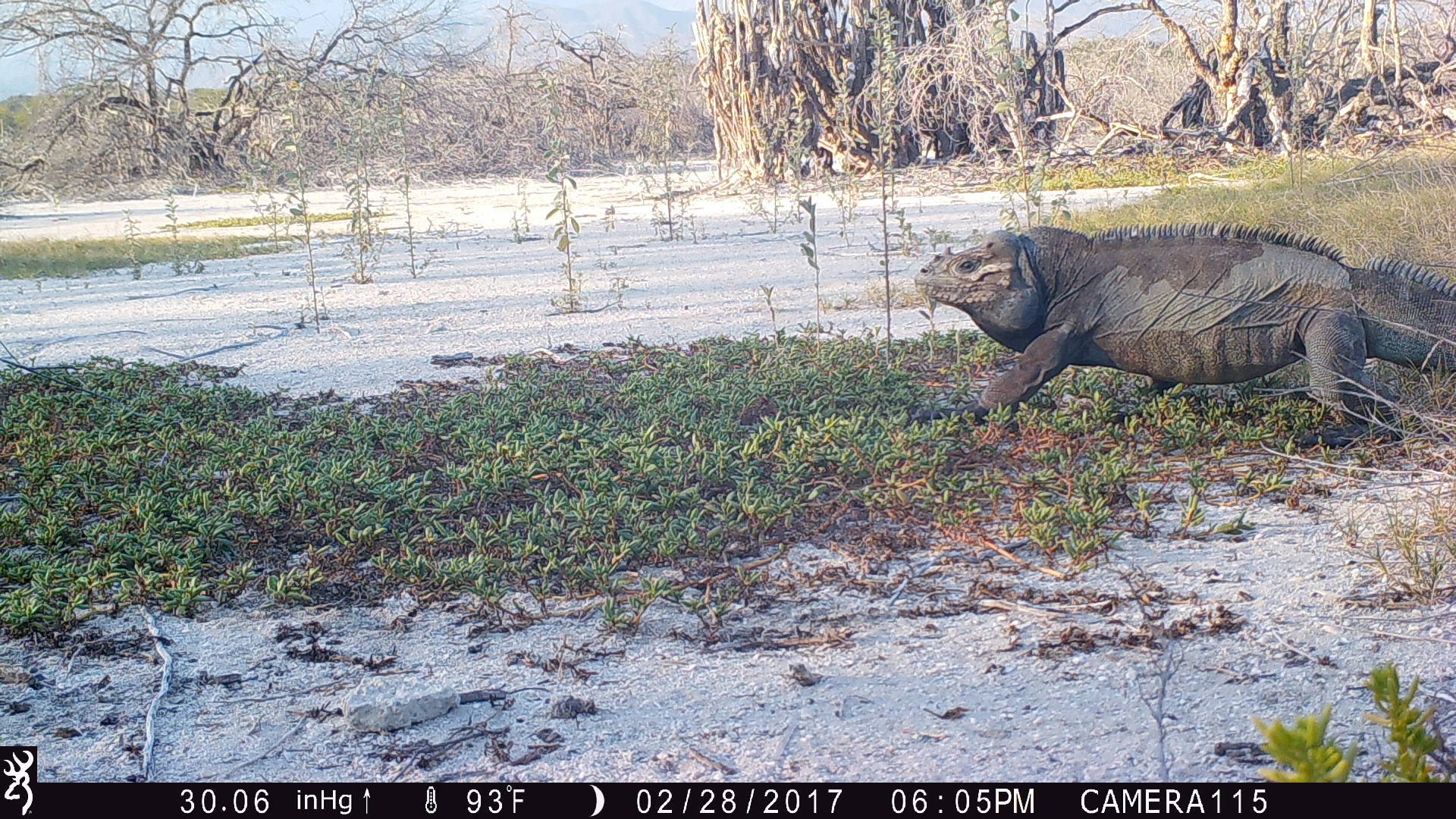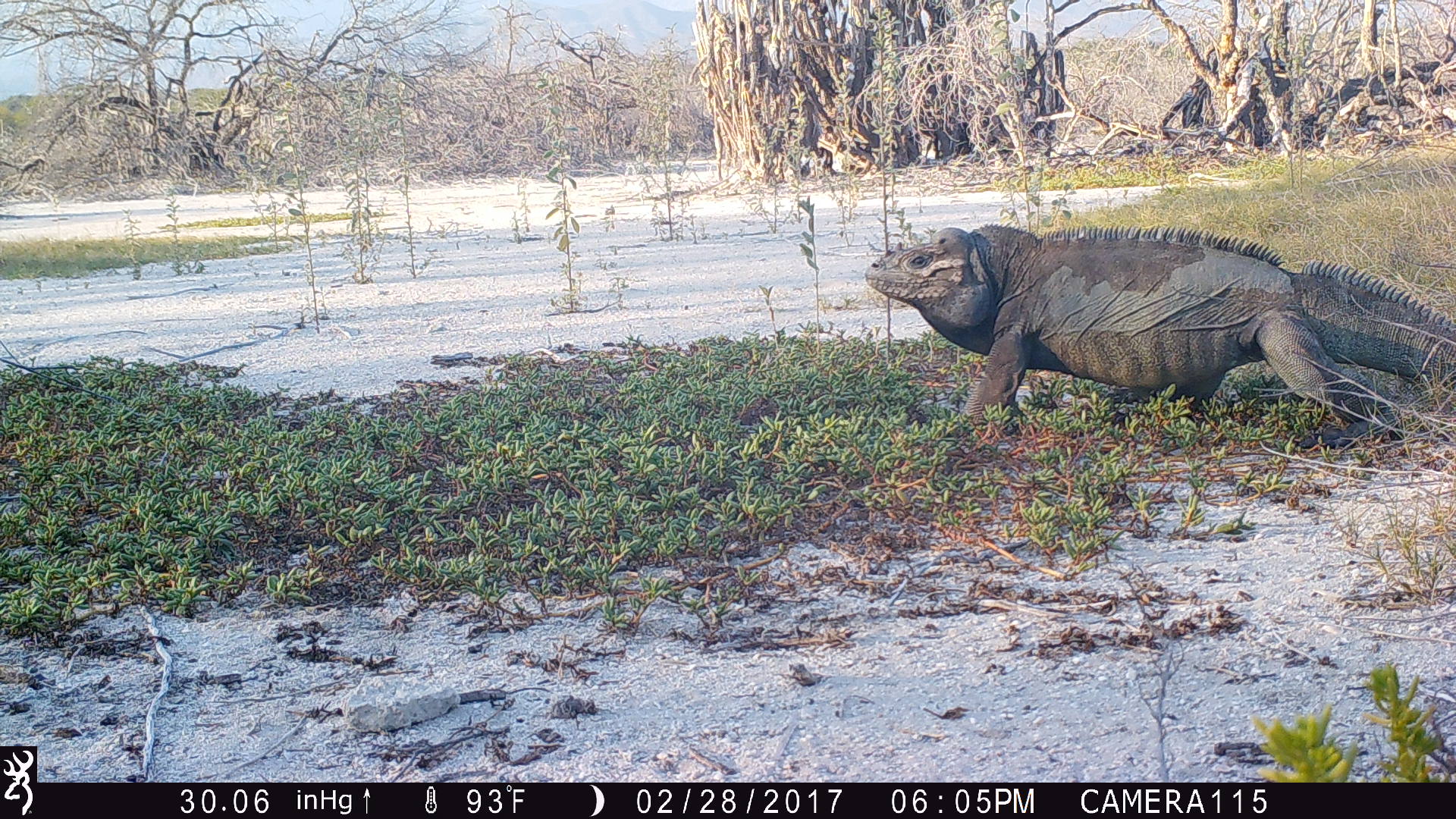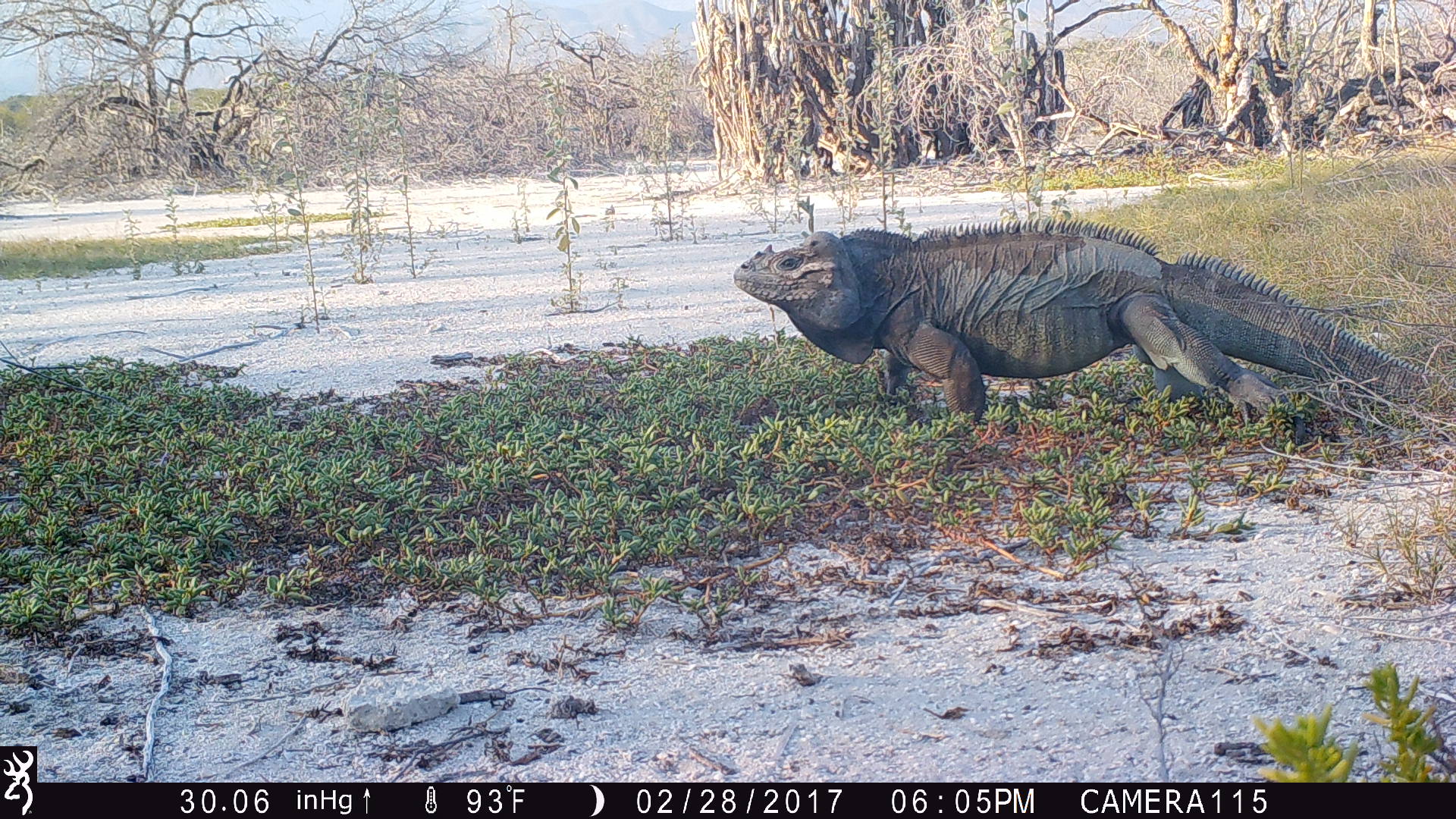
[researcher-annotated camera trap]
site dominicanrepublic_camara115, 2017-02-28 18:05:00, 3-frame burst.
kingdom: Animalia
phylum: Chordata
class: Reptilia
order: Squamata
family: Iguanidae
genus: Iguana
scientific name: Iguana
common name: typical iguanas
Iguana (typical iguanas).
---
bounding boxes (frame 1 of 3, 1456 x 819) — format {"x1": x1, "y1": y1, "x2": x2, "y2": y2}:
iguana: {"x1": 905, "y1": 216, "x2": 1451, "y2": 448}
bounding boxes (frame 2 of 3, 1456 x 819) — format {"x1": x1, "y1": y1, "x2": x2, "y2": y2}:
iguana: {"x1": 852, "y1": 215, "x2": 1454, "y2": 457}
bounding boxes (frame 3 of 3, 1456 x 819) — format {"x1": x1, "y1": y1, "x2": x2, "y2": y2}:
iguana: {"x1": 726, "y1": 209, "x2": 1423, "y2": 437}